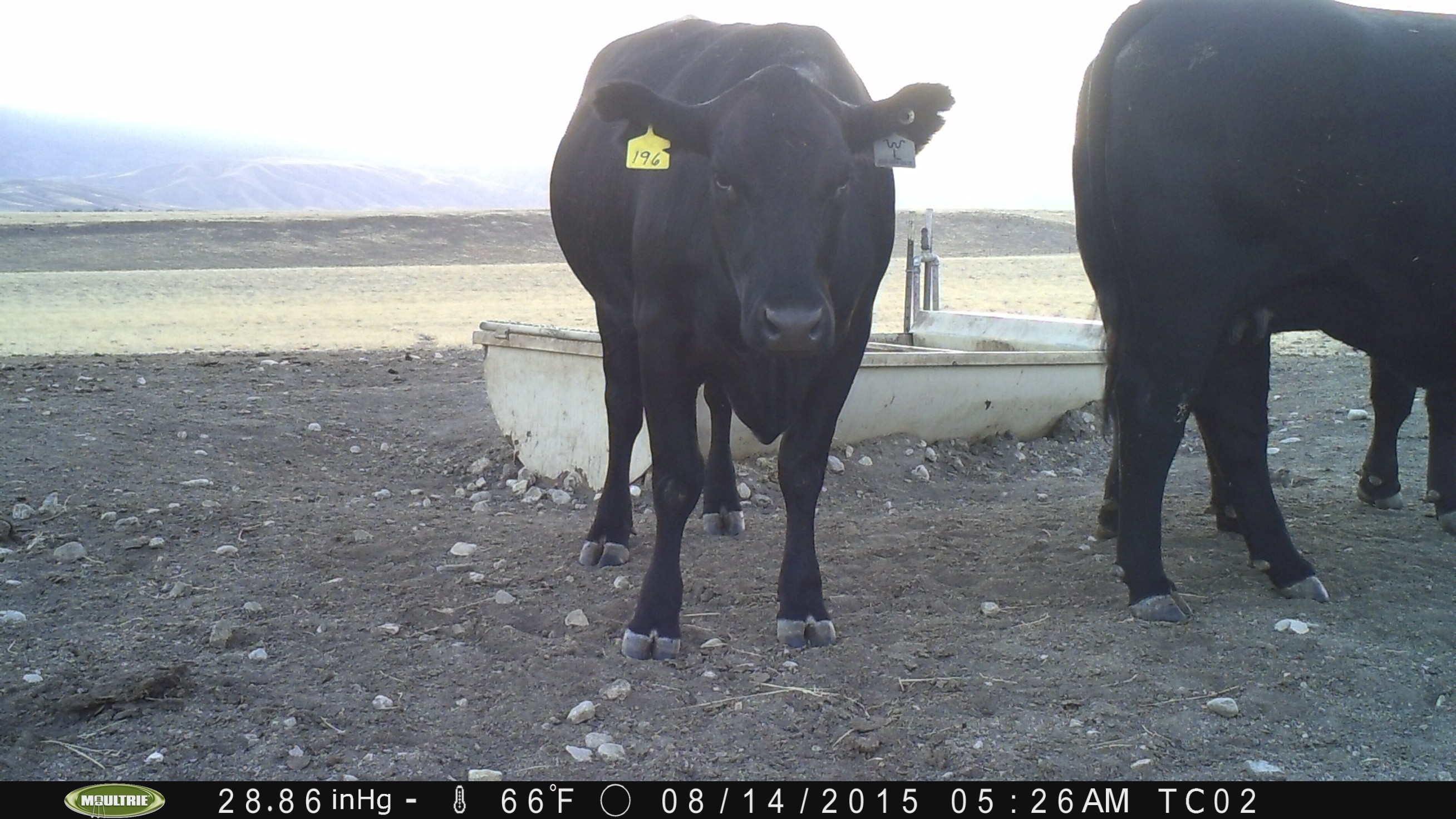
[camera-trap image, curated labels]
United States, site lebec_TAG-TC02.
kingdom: Animalia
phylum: Chordata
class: Mammalia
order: Artiodactyla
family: Bovidae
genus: Bos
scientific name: Bos taurus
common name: domestic cow